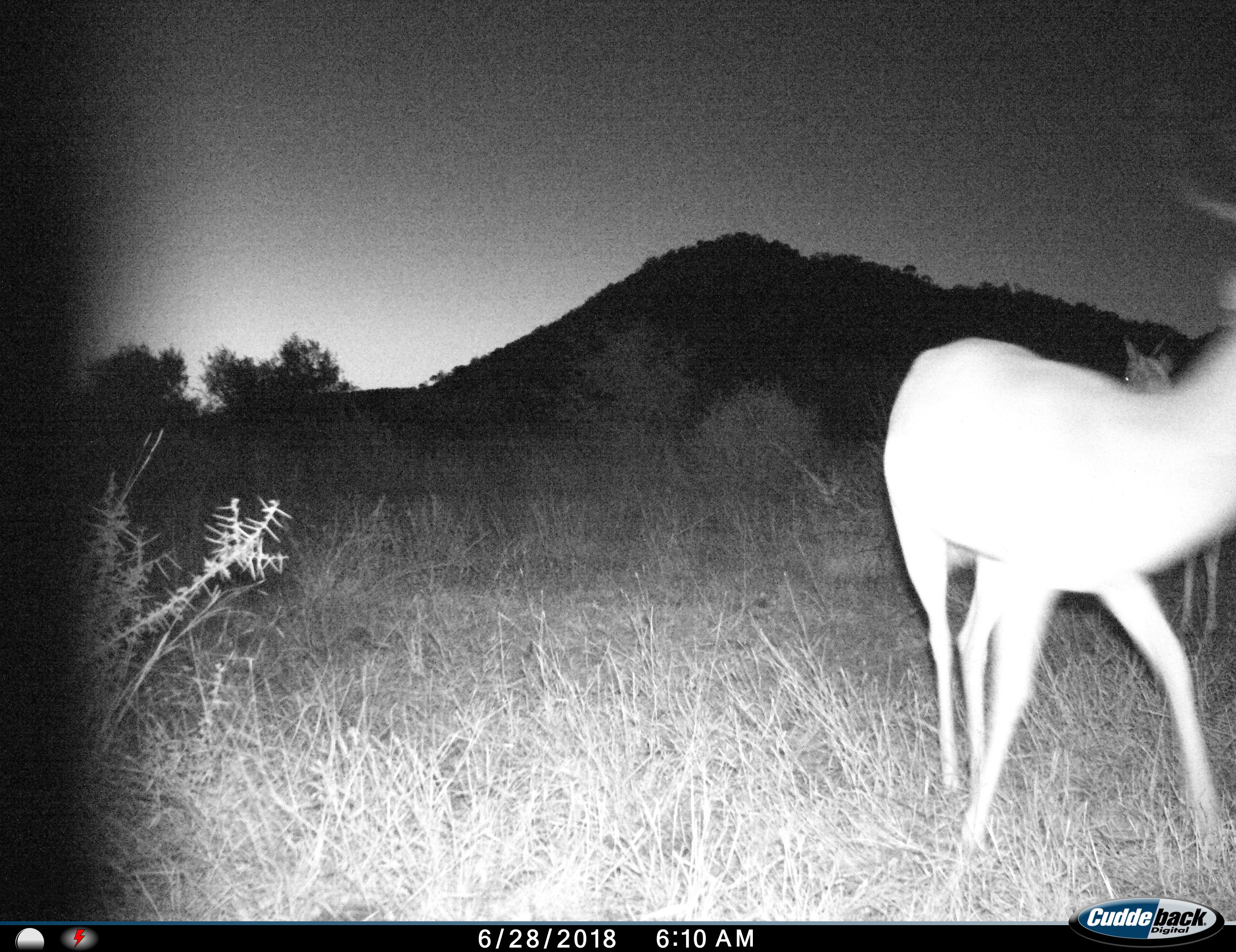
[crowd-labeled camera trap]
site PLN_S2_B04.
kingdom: Animalia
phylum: Chordata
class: Mammalia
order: Artiodactyla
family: Bovidae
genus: Aepyceros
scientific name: Aepyceros melampus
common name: impala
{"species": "impala (Aepyceros melampus)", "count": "2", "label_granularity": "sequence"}